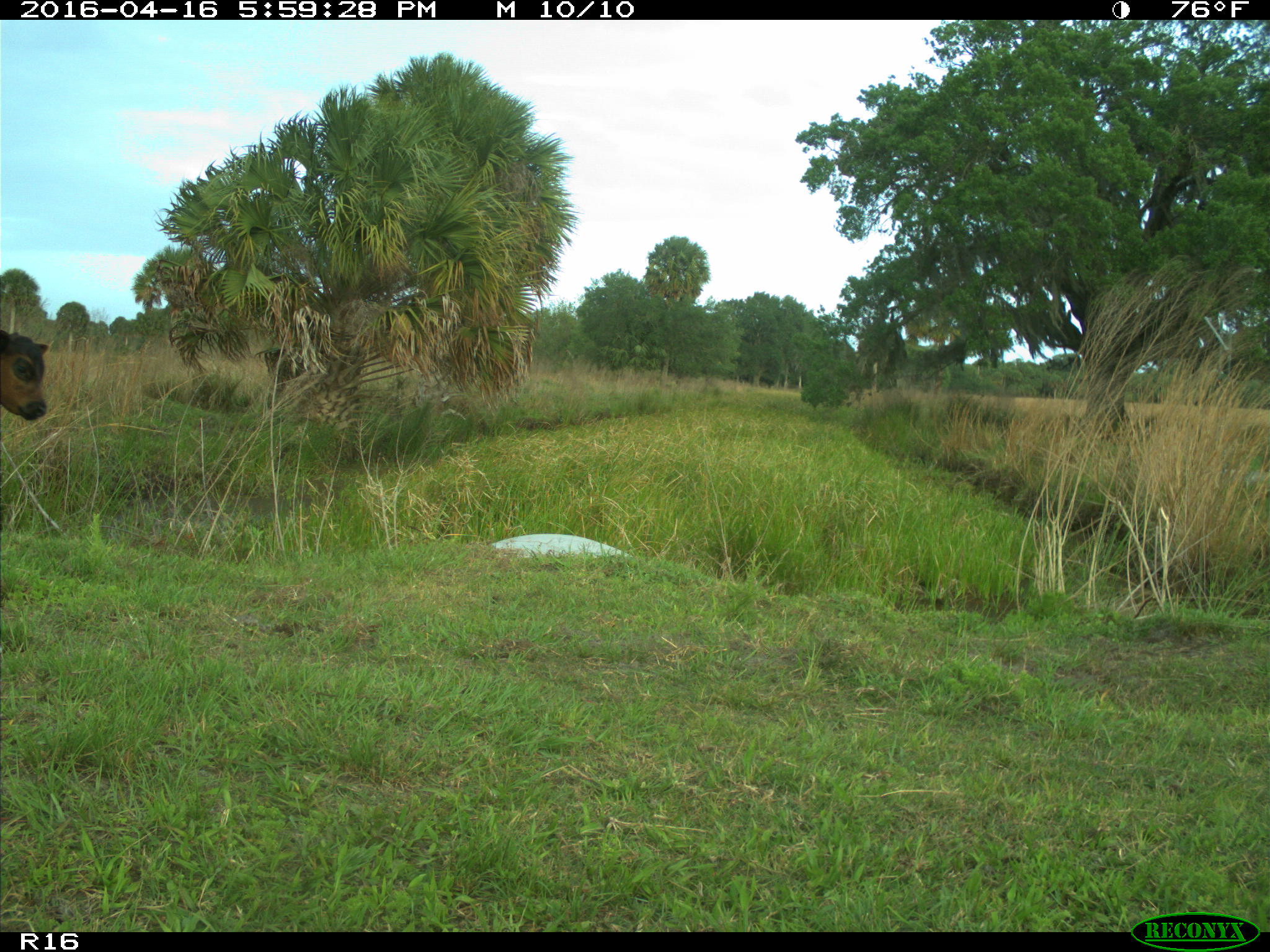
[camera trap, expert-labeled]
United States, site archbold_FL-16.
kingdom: Animalia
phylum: Chordata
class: Mammalia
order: Artiodactyla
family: Bovidae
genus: Bos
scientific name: Bos taurus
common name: domestic cow